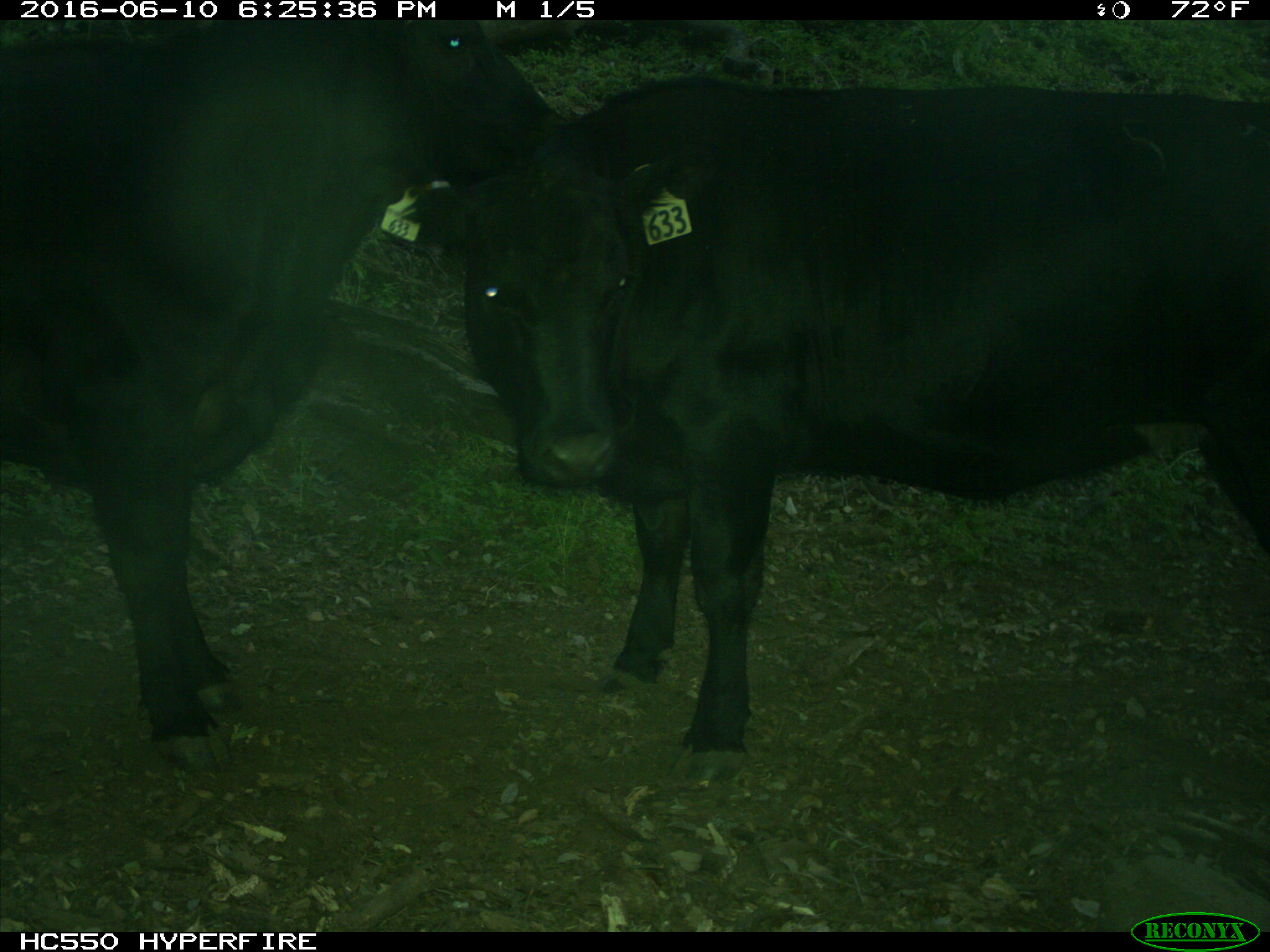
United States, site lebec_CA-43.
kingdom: Animalia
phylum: Chordata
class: Mammalia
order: Artiodactyla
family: Bovidae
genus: Bos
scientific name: Bos taurus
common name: domestic cow